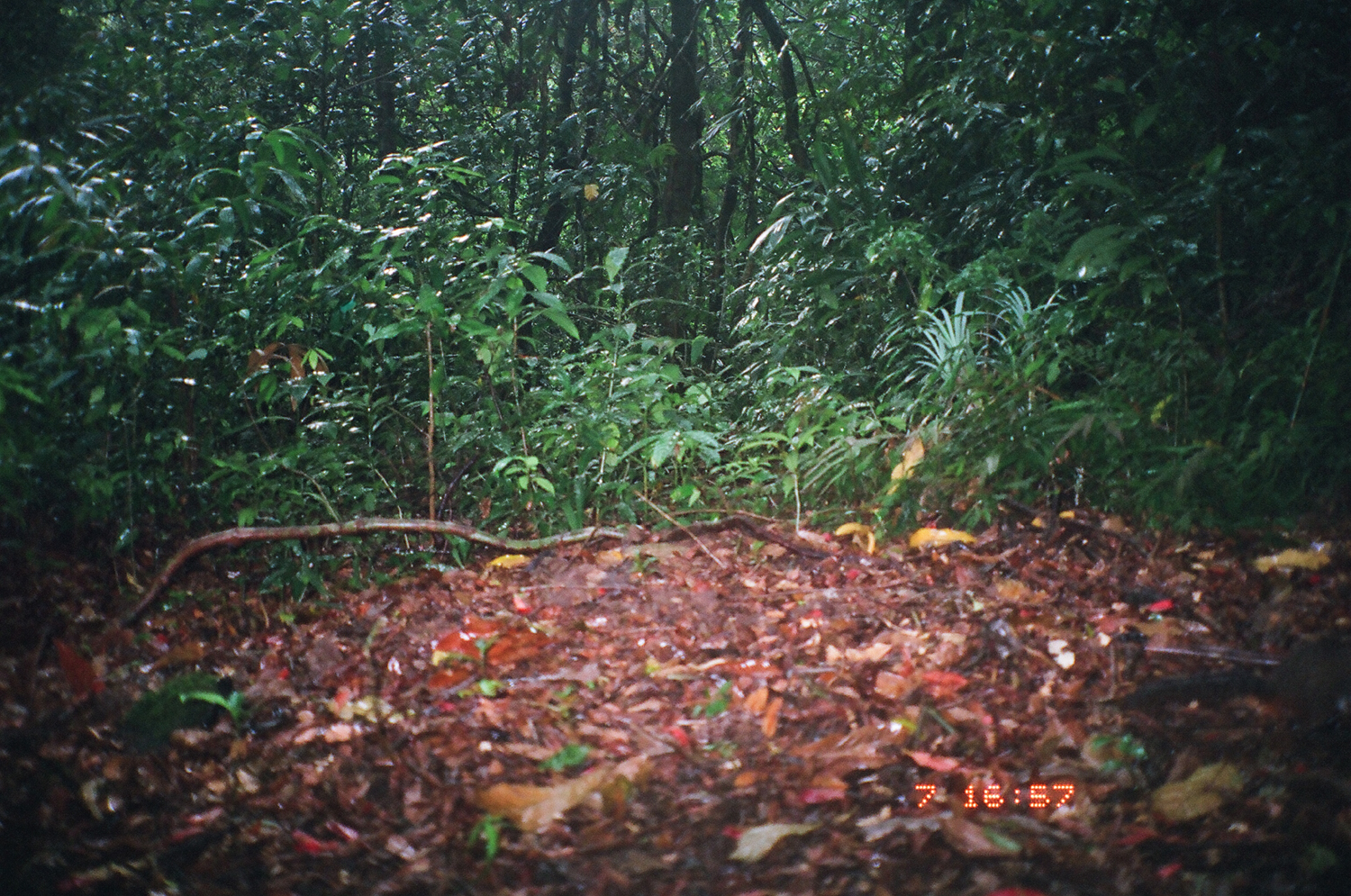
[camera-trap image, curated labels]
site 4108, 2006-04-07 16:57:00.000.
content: unidentified animal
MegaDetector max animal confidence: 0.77